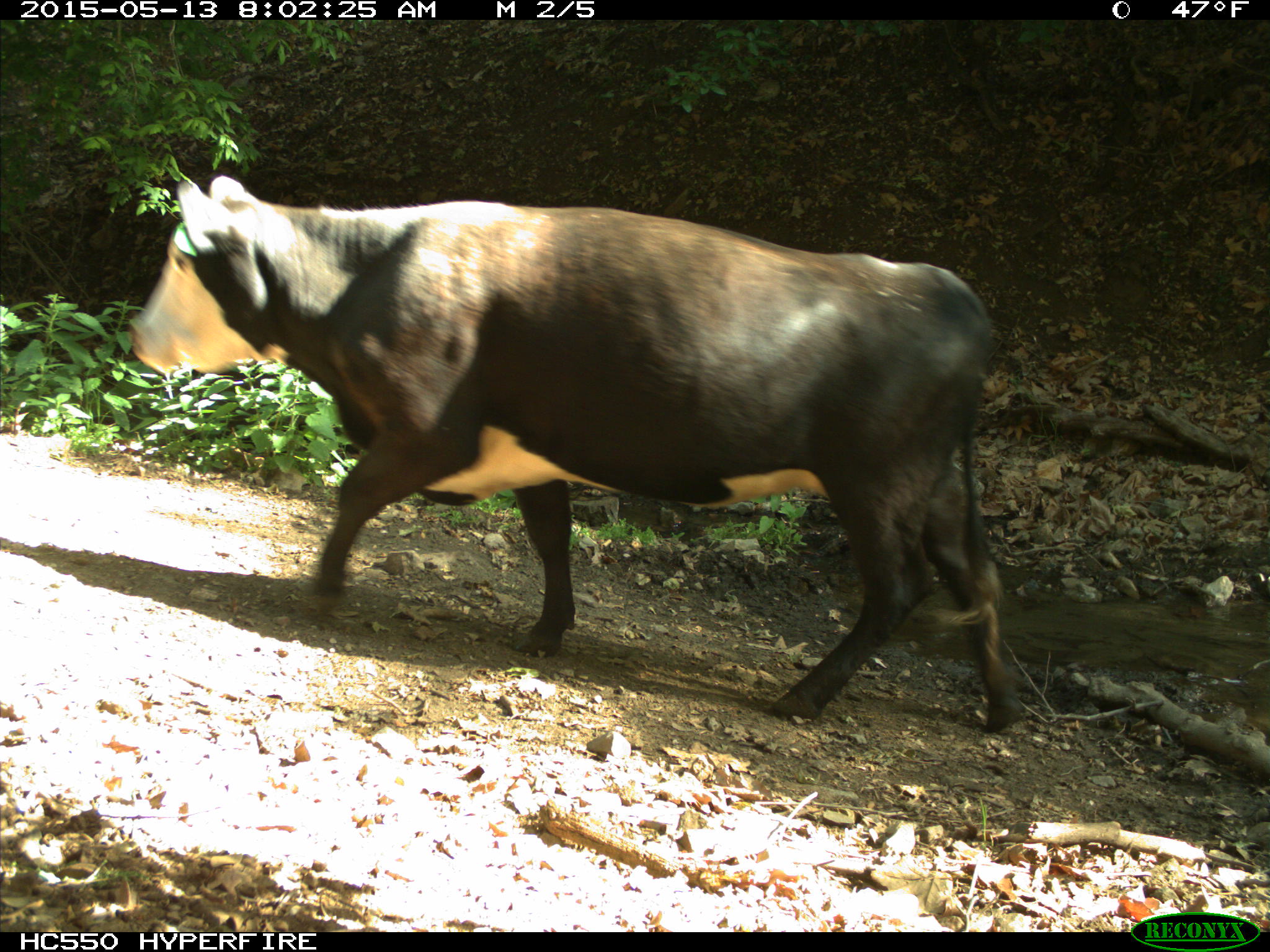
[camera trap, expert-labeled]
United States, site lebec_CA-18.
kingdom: Animalia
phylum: Chordata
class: Mammalia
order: Artiodactyla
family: Bovidae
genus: Bos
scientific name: Bos taurus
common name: domestic cow